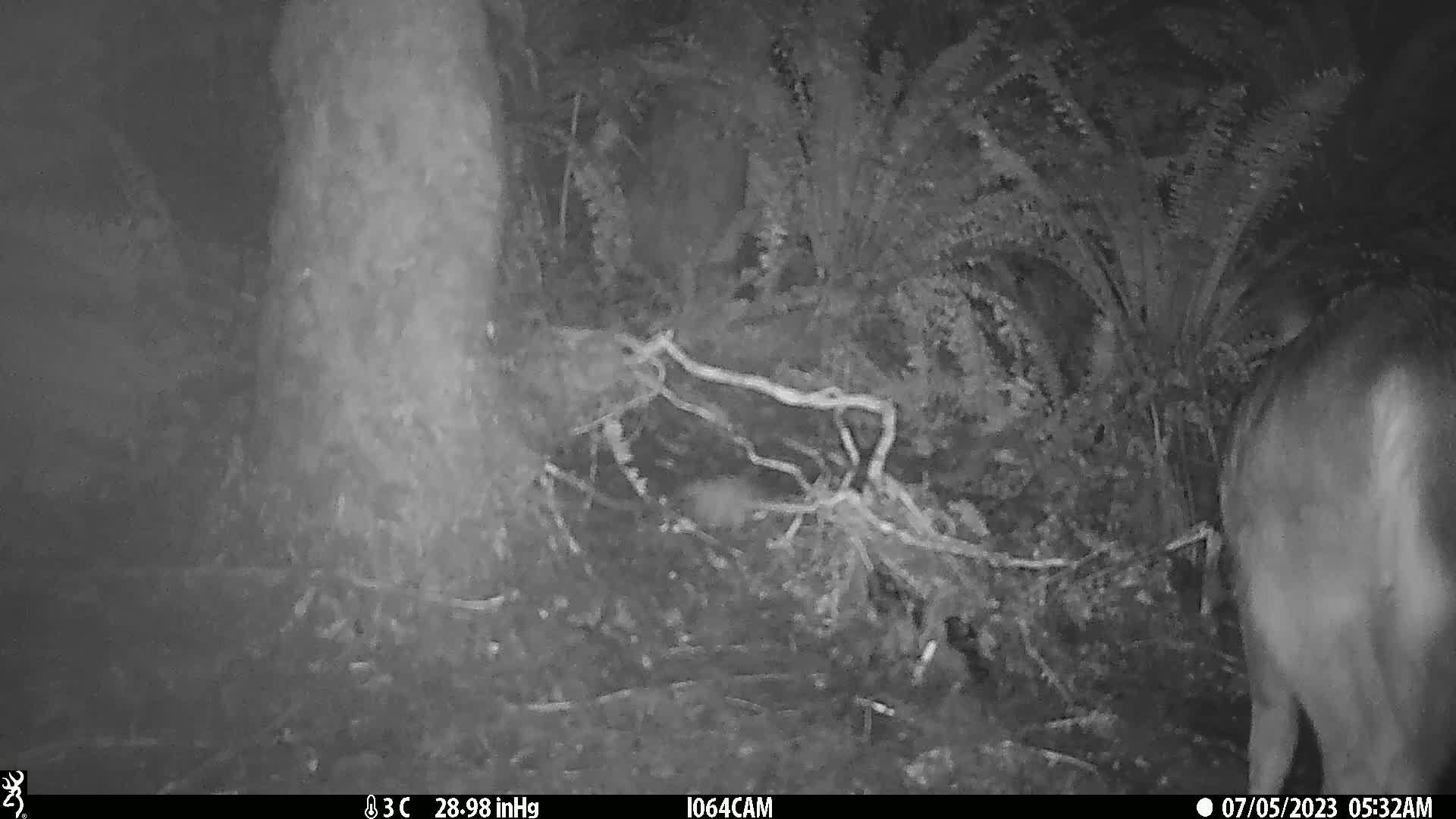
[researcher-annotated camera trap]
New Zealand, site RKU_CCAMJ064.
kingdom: Animalia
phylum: Chordata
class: Mammalia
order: Artiodactyla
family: Cervidae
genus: Odocoileus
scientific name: Odocoileus virginianus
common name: white-tailed deer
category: white tailed deer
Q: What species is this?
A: White tailed deer (white-tailed deer) (Odocoileus virginianus).